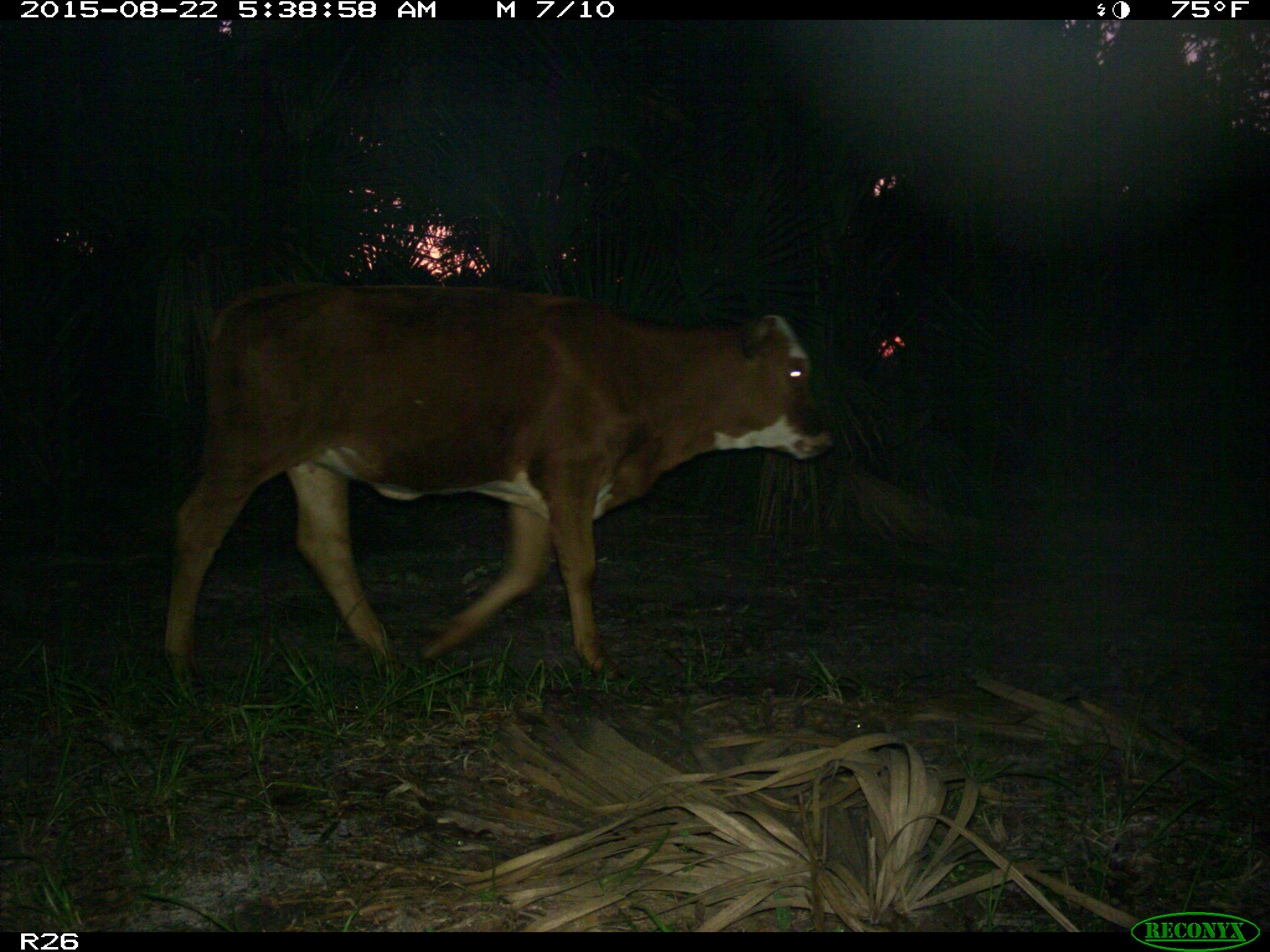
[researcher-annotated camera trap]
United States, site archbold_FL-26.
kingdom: Animalia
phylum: Chordata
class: Mammalia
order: Artiodactyla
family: Bovidae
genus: Bos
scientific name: Bos taurus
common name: domestic cow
Bos taurus (domestic cow).